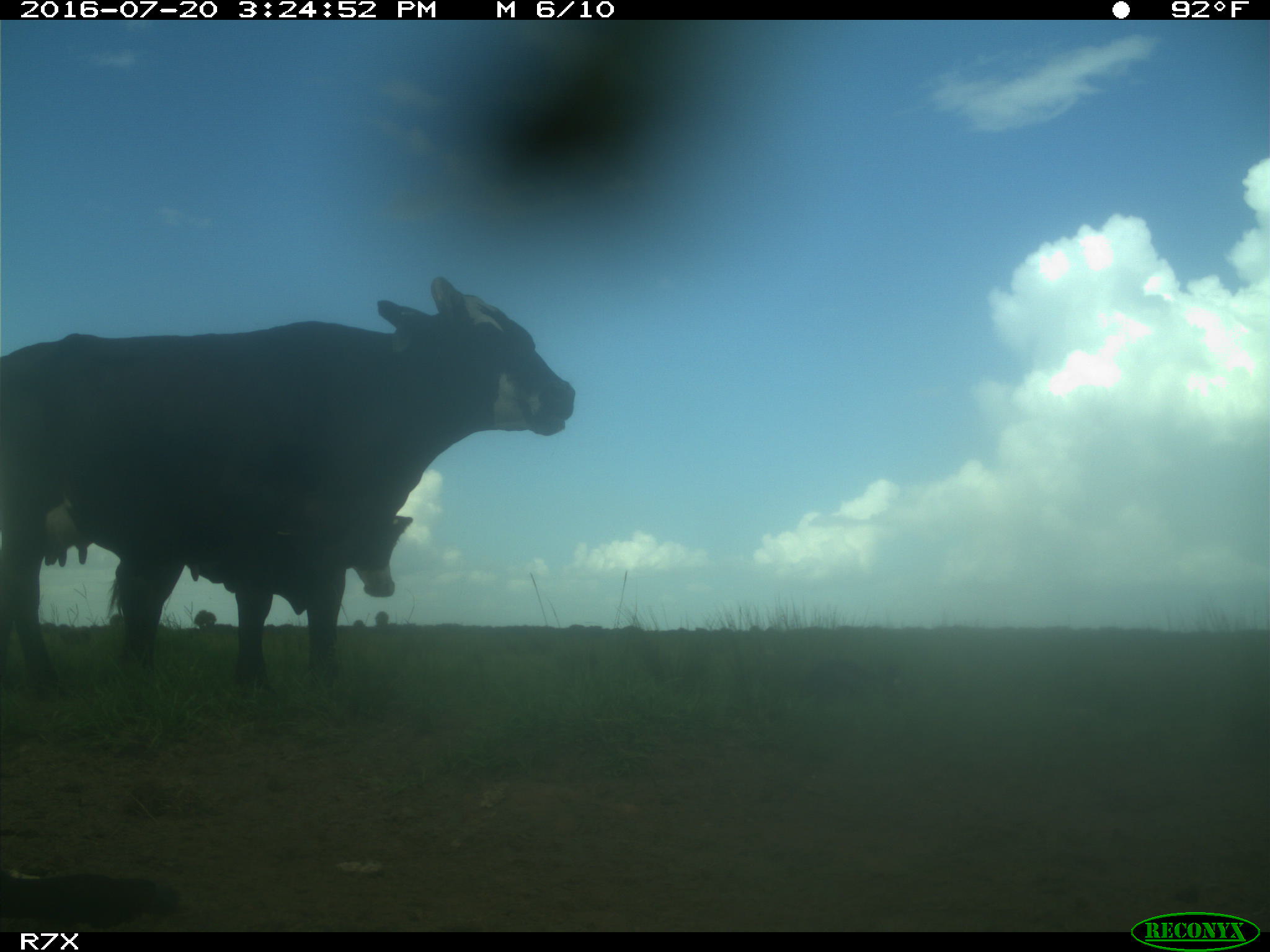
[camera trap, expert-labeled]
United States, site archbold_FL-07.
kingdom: Animalia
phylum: Chordata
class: Mammalia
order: Artiodactyla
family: Bovidae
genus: Bos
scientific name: Bos taurus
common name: domestic cow